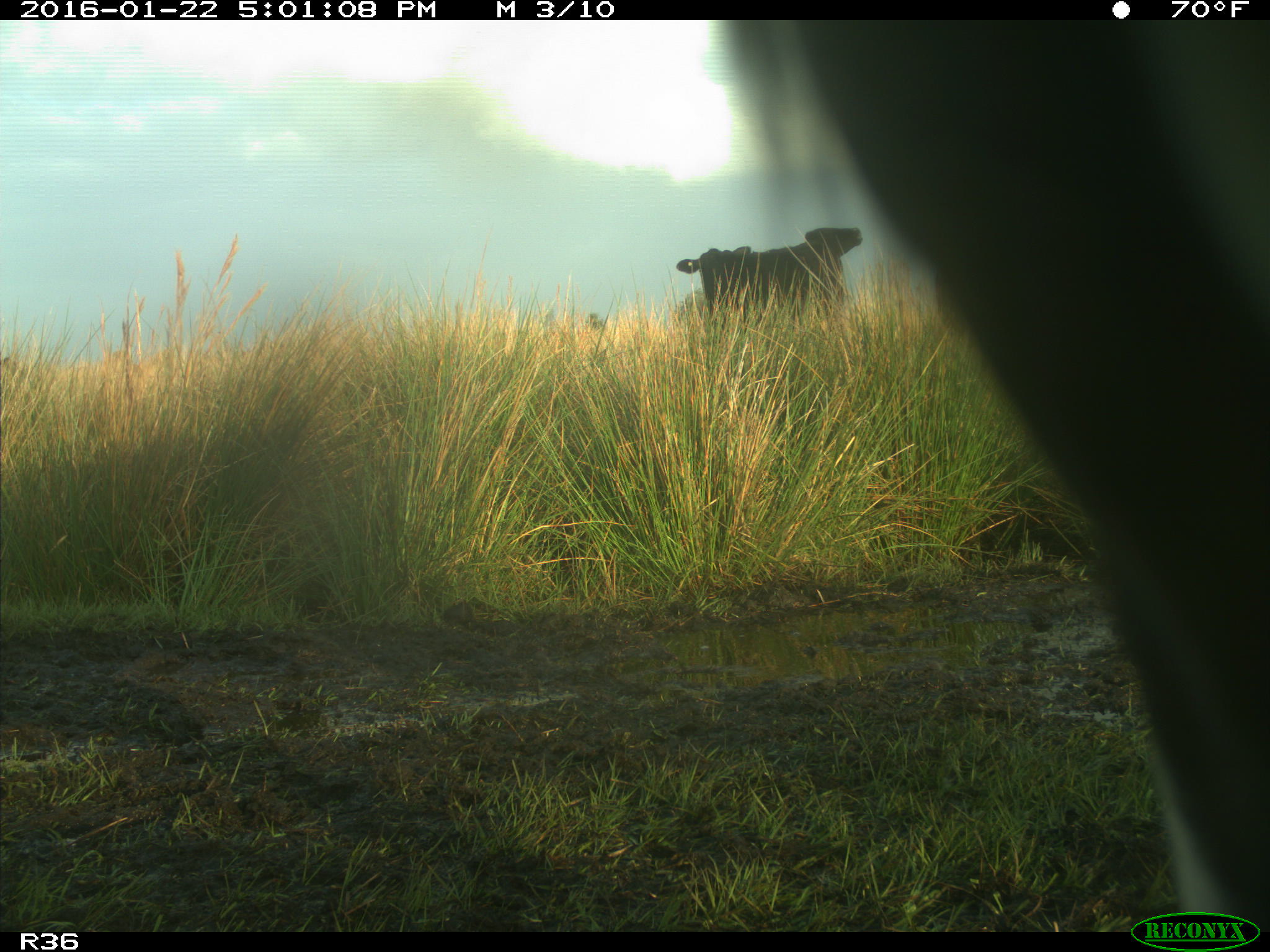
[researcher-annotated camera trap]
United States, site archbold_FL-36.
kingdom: Animalia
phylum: Chordata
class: Mammalia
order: Artiodactyla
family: Bovidae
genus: Bos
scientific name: Bos taurus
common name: domestic cow